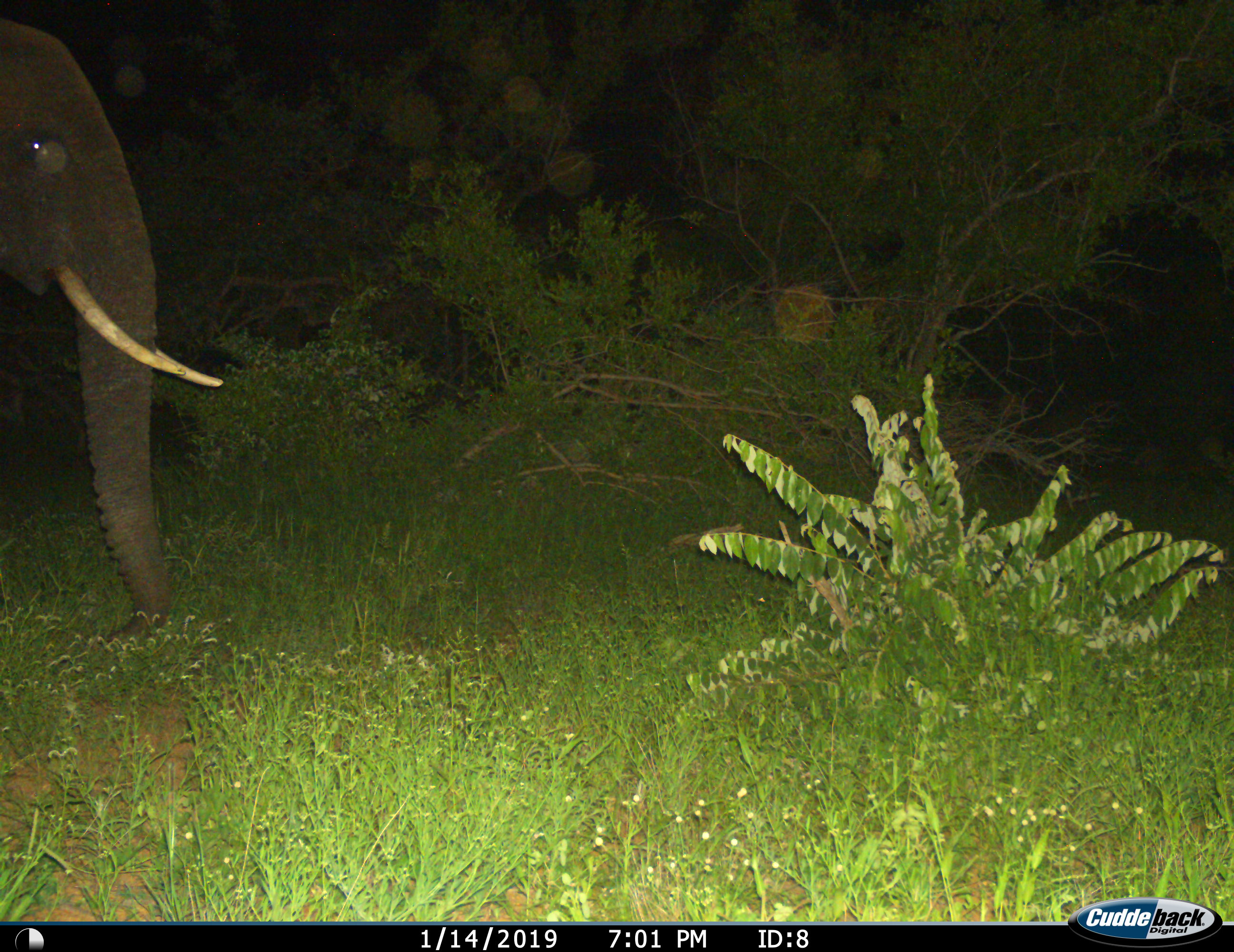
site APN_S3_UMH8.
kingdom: Animalia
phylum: Chordata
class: Mammalia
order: Proboscidea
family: Elephantidae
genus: Loxodonta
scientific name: Loxodonta africana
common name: african bush elephant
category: elephant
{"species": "elephant (african bush elephant) (Loxodonta africana)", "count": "1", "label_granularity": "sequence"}